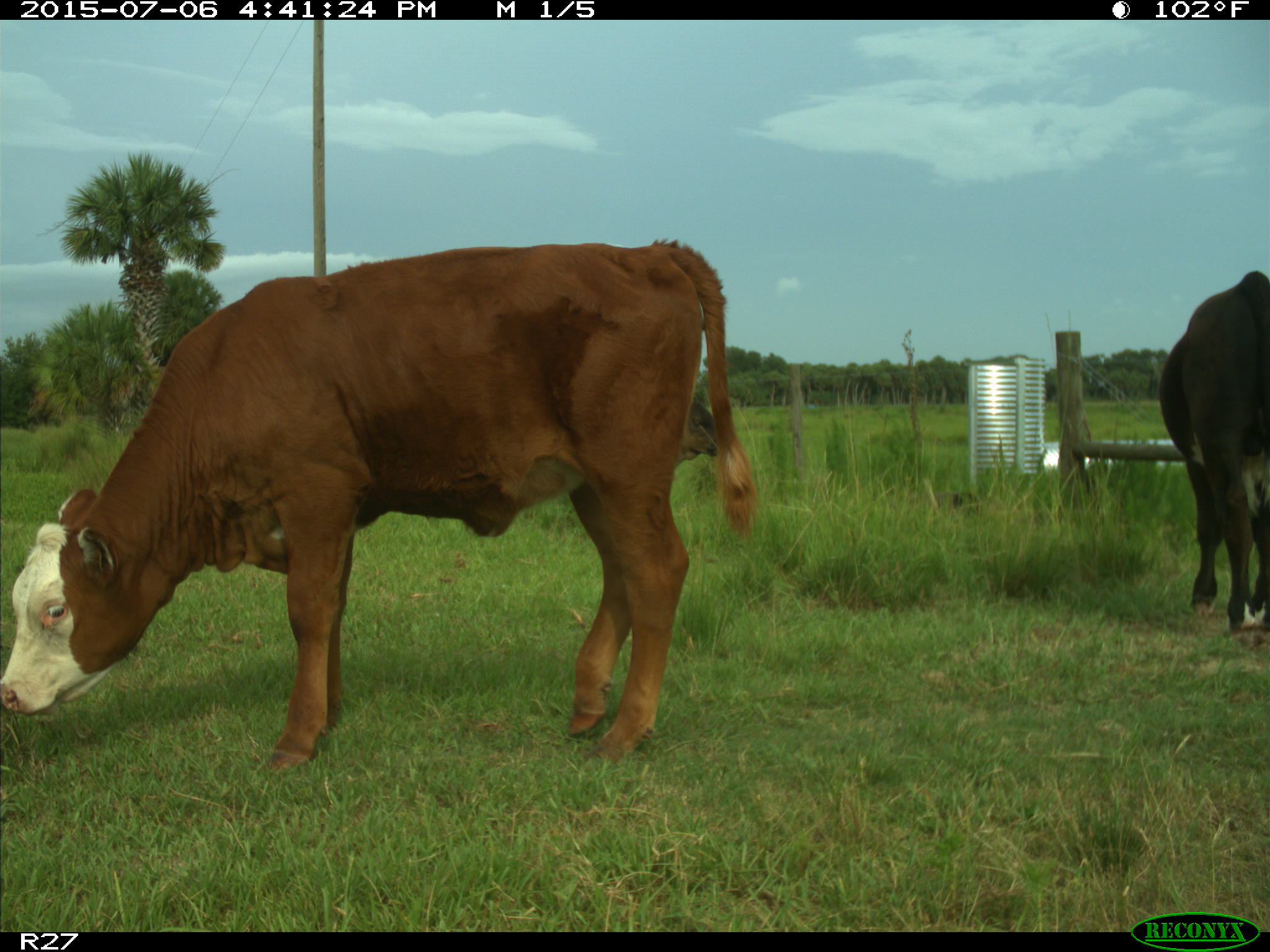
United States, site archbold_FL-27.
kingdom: Animalia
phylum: Chordata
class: Mammalia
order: Artiodactyla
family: Bovidae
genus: Bos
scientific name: Bos taurus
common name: domestic cow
Bos taurus (domestic cow).